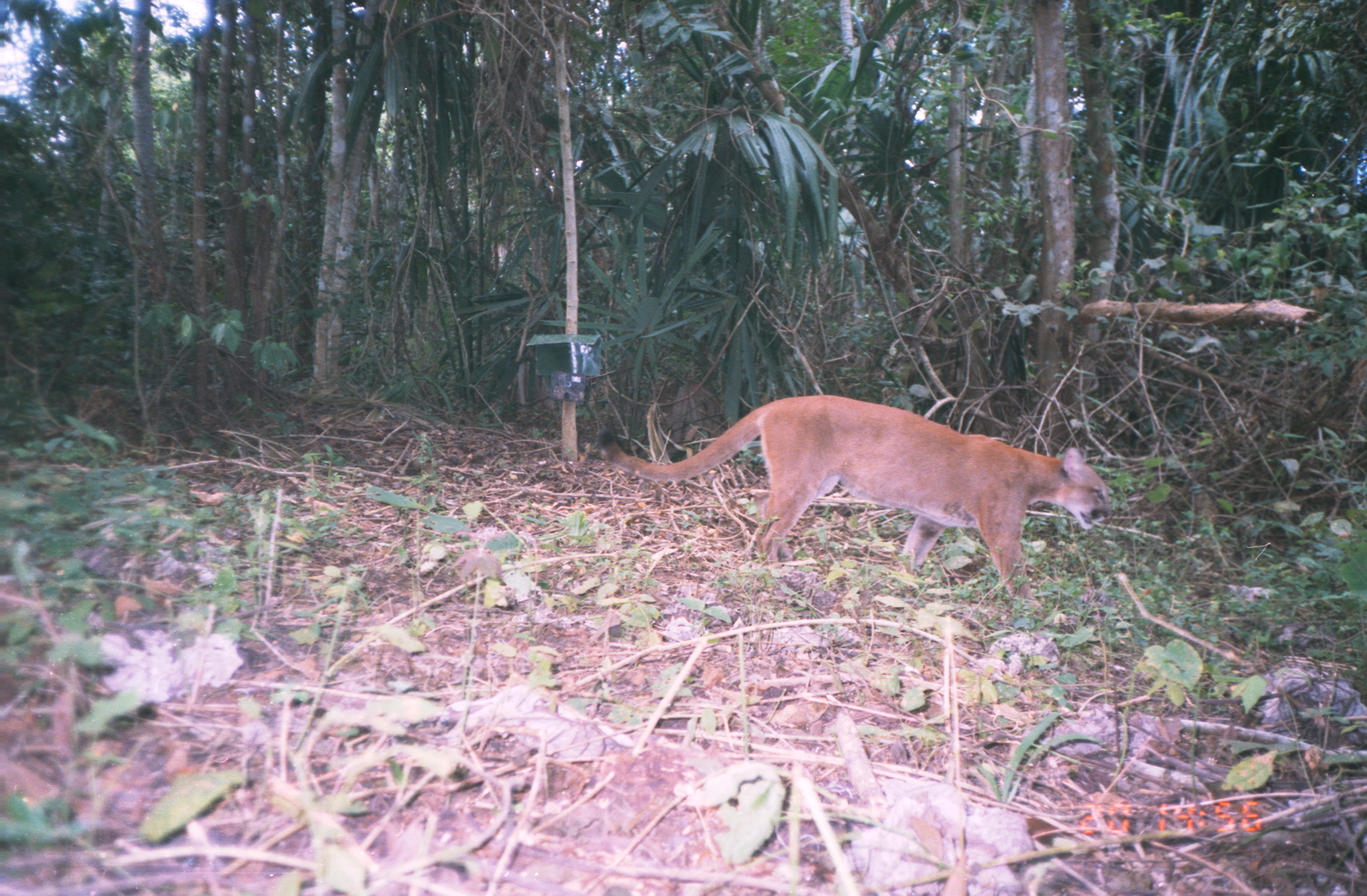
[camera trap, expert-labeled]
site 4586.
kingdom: Animalia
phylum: Chordata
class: Mammalia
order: Carnivora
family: Felidae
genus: Puma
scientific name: Puma concolor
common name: mountain lion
Puma concolor (mountain lion).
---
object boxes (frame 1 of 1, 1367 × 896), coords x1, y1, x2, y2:
puma concolor: 595, 394, 1113, 609